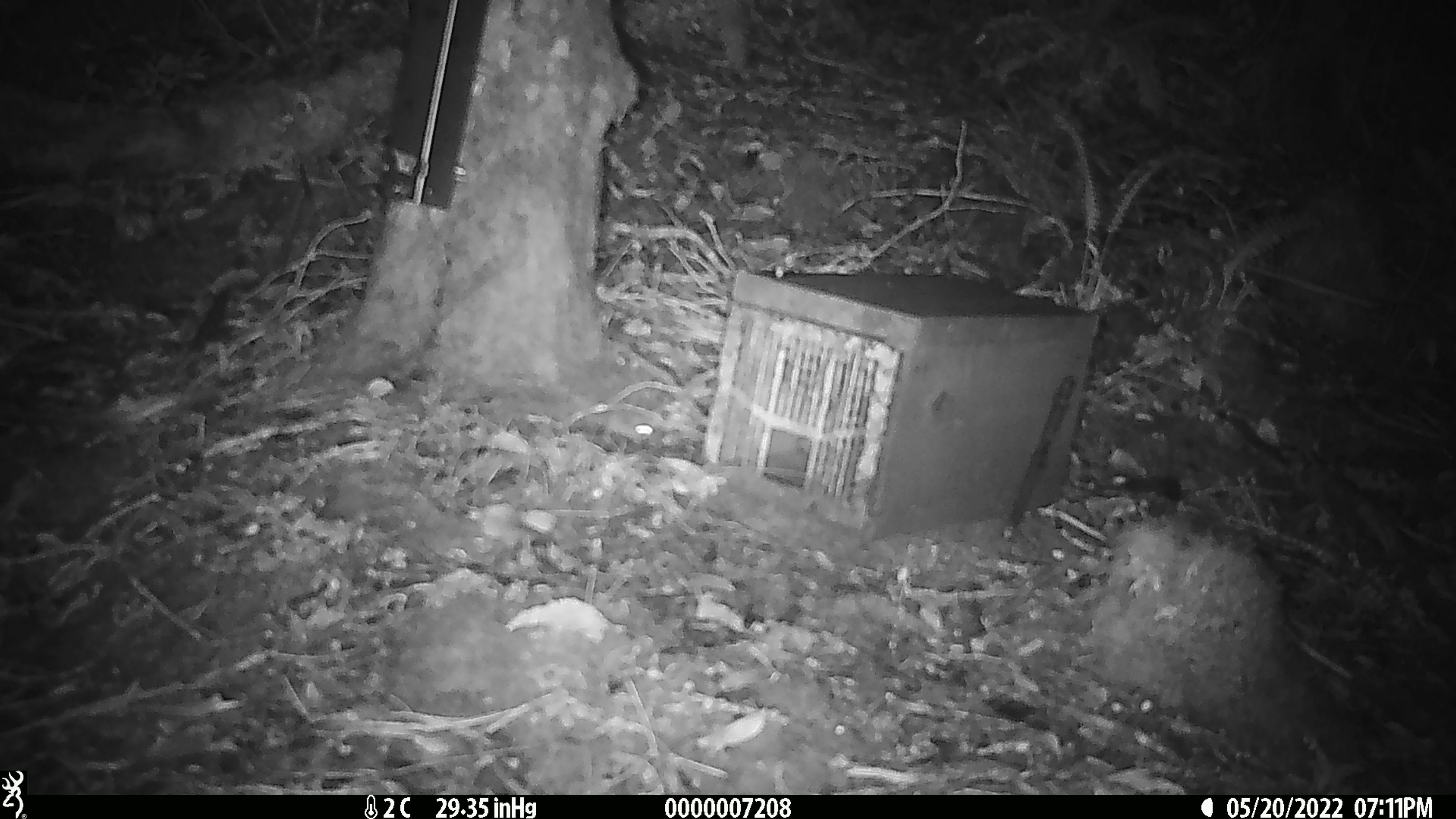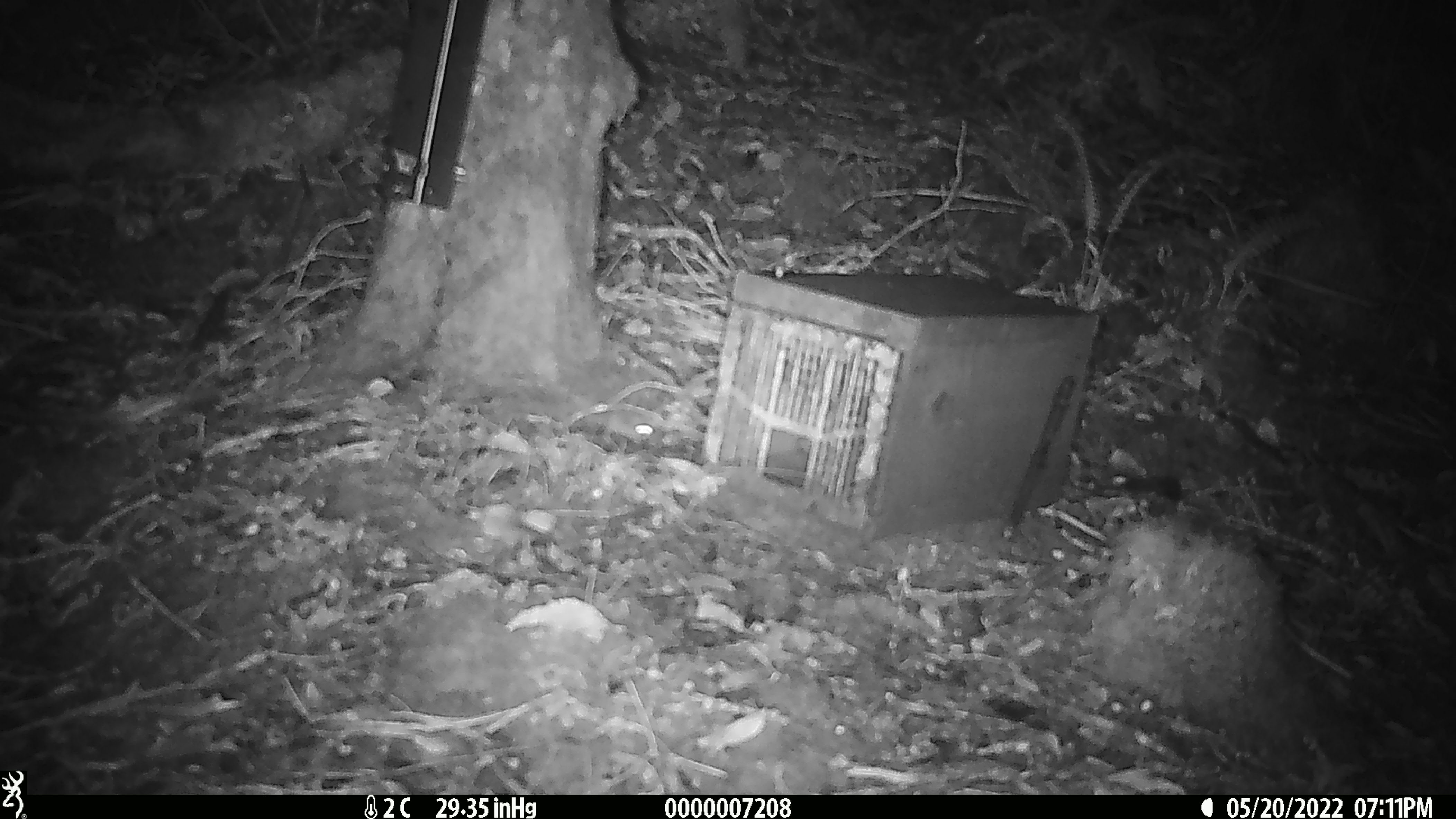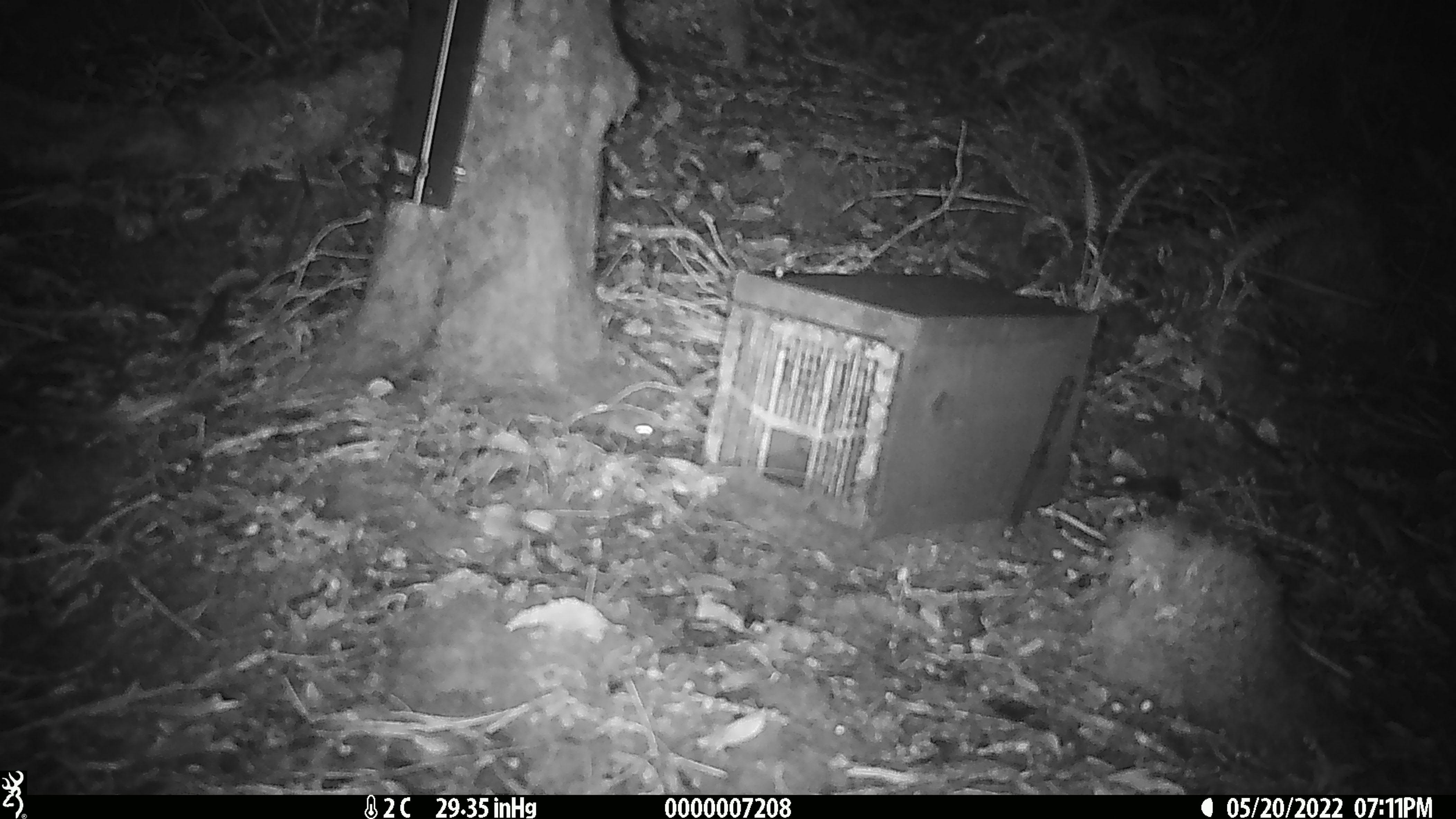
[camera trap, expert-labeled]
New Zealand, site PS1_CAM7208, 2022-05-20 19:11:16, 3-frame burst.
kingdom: Animalia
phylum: Chordata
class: Mammalia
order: Rodentia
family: Muridae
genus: Mus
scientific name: Mus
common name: mouse